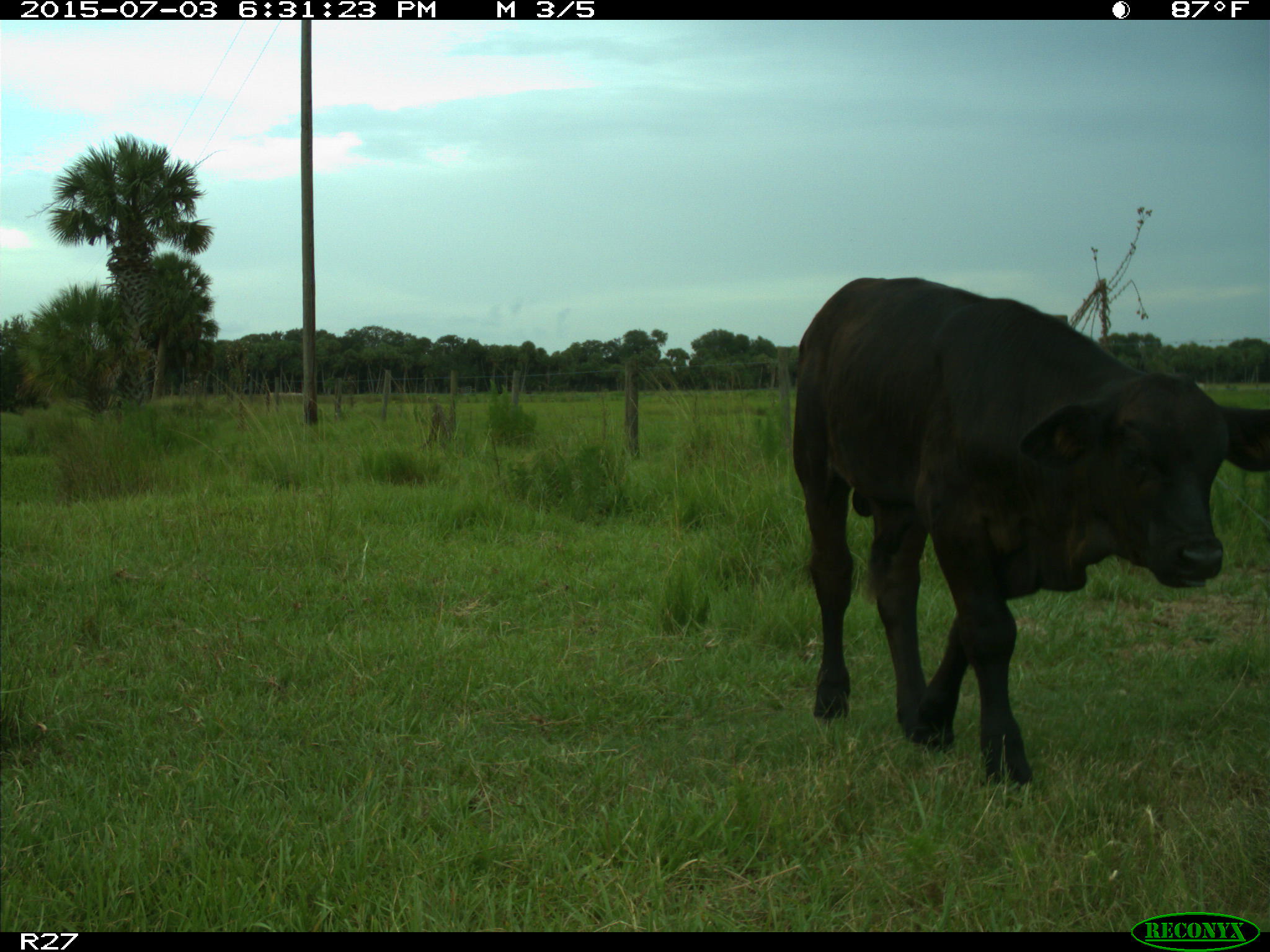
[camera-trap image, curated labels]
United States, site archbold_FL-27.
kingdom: Animalia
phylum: Chordata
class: Mammalia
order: Artiodactyla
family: Bovidae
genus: Bos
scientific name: Bos taurus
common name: domestic cow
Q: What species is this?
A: Bos taurus (domestic cow).